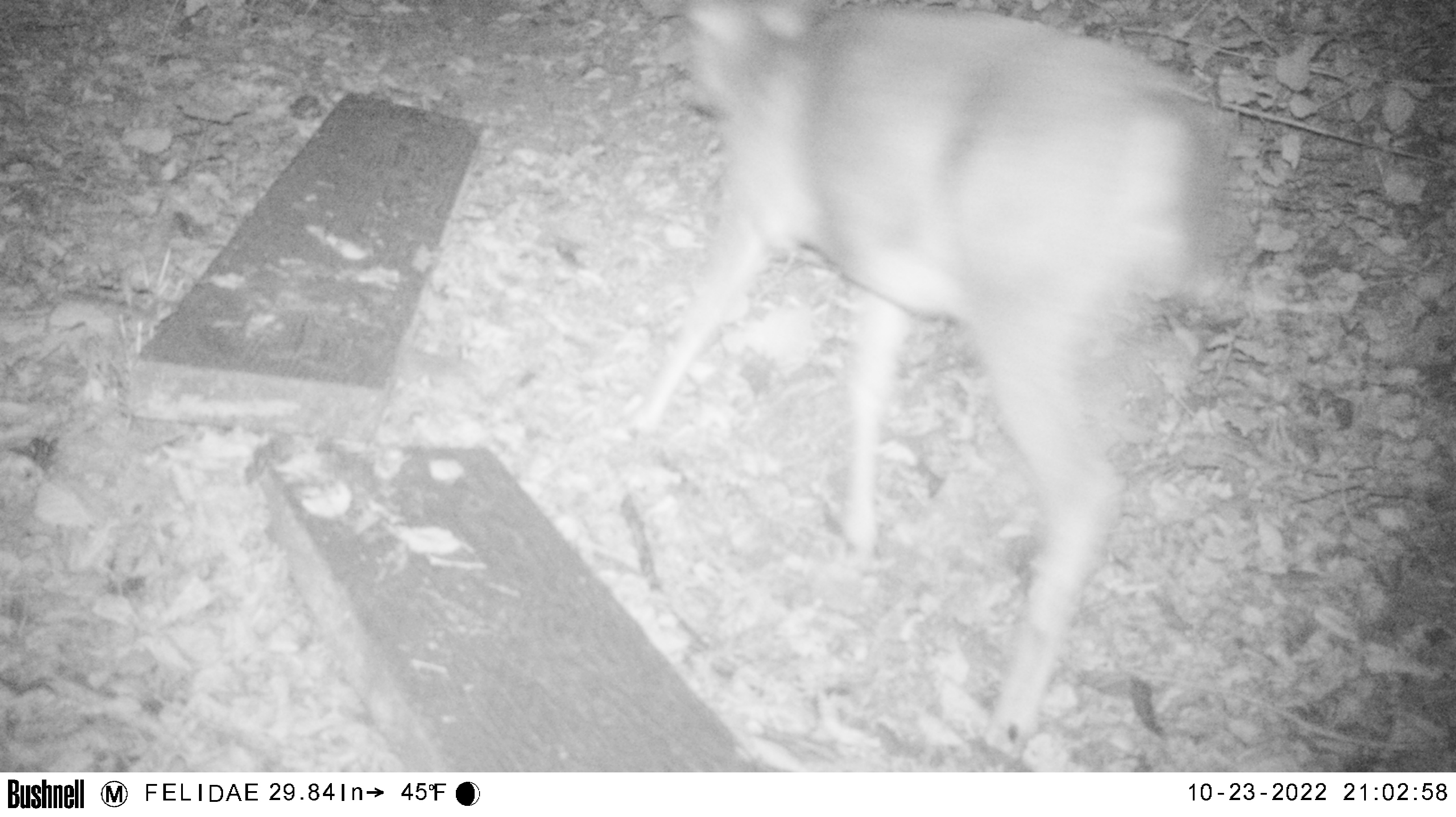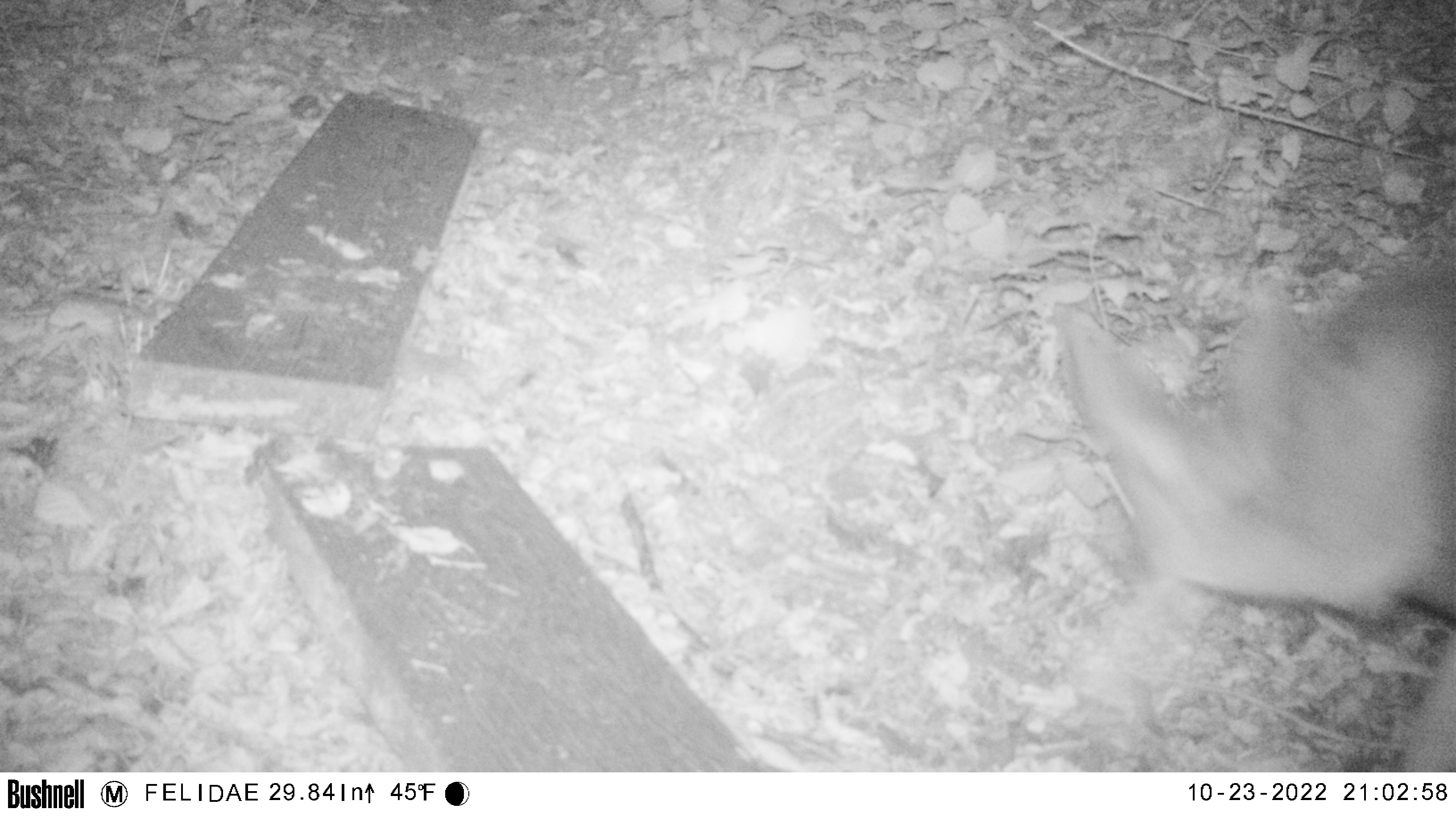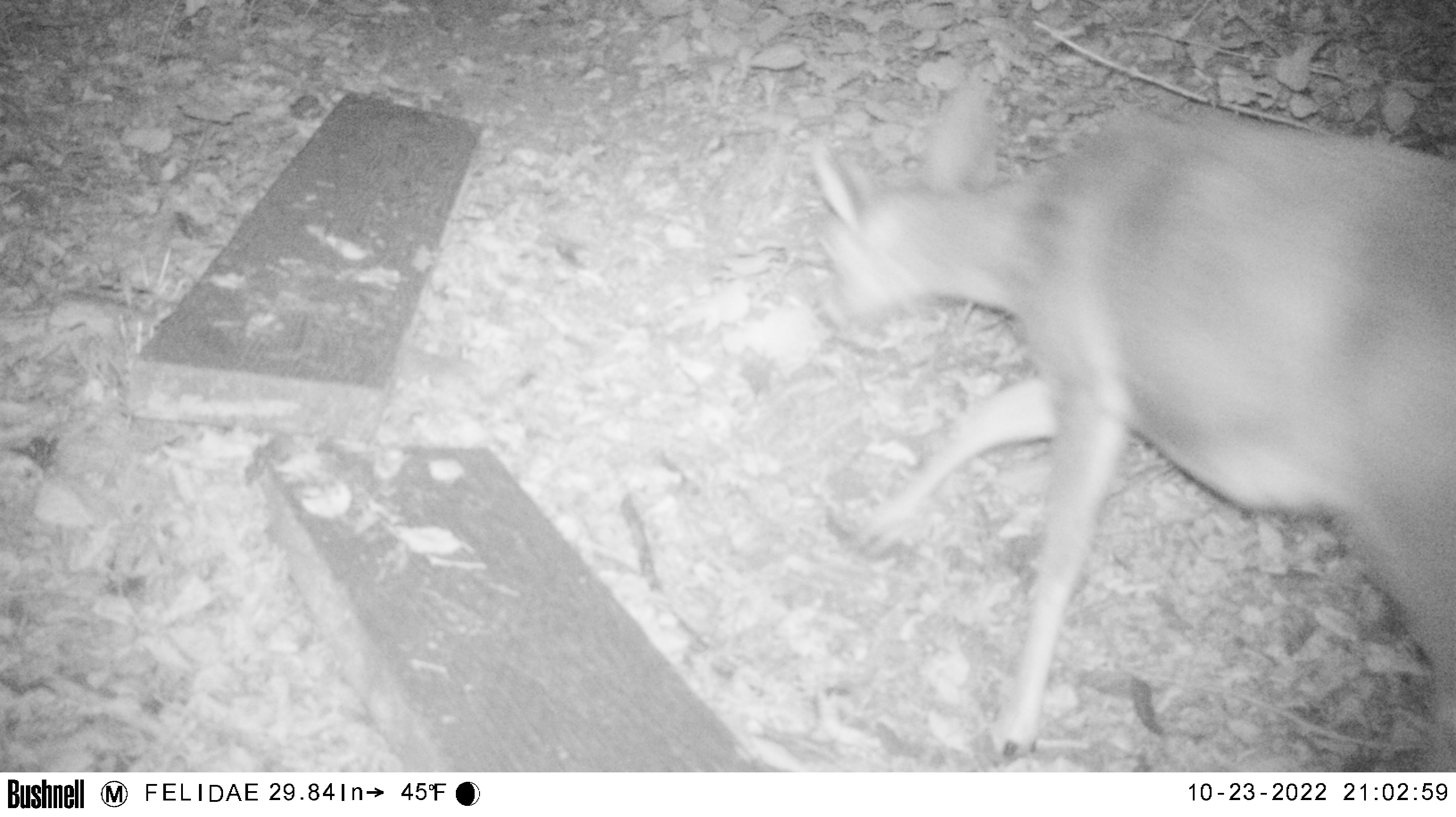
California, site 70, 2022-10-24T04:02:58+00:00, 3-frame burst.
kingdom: Animalia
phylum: Chordata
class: Mammalia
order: Artiodactyla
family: Cervidae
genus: Odocoileus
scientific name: Odocoileus hemionus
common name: mule deer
Mule deer (Odocoileus hemionus).